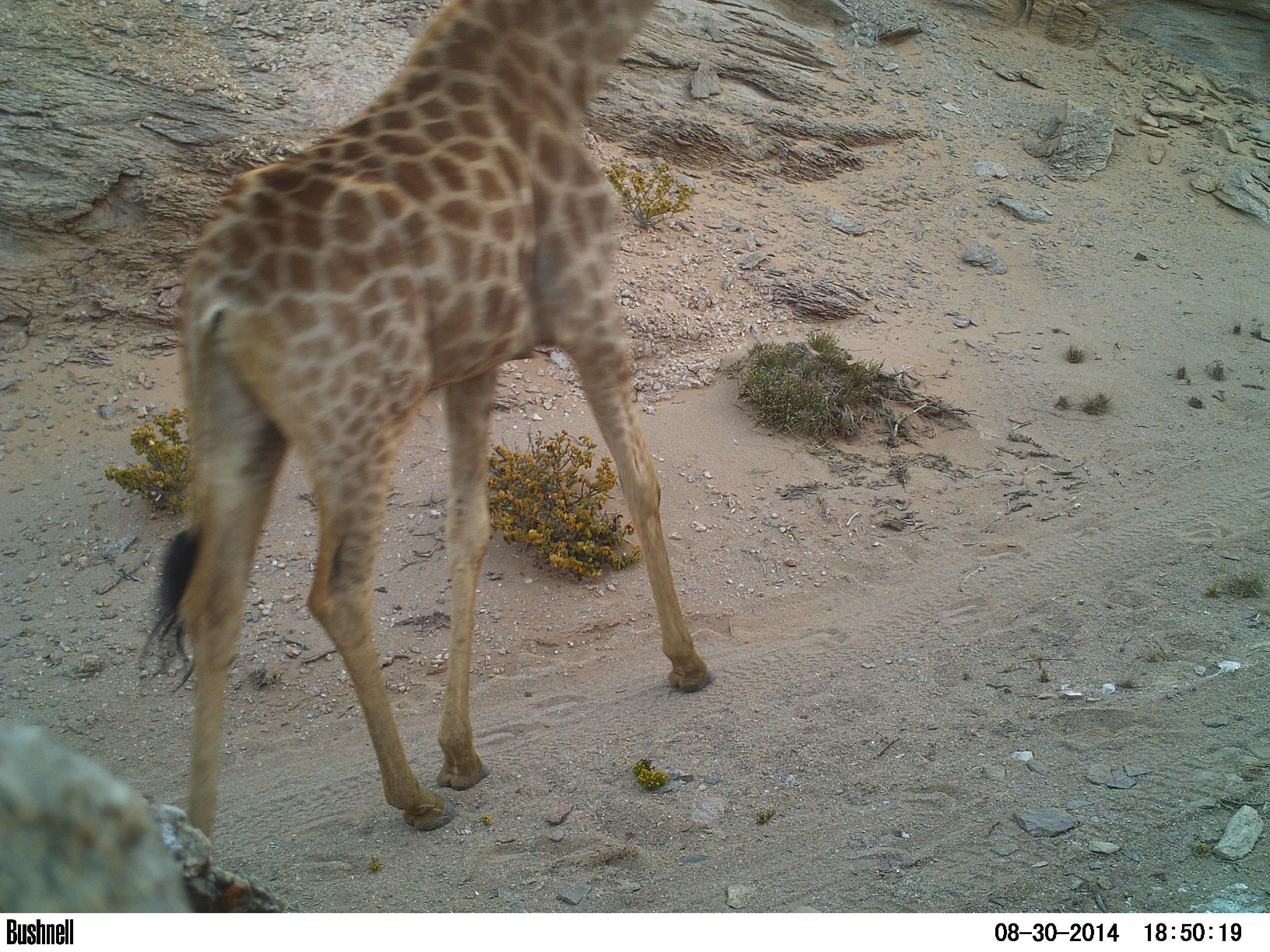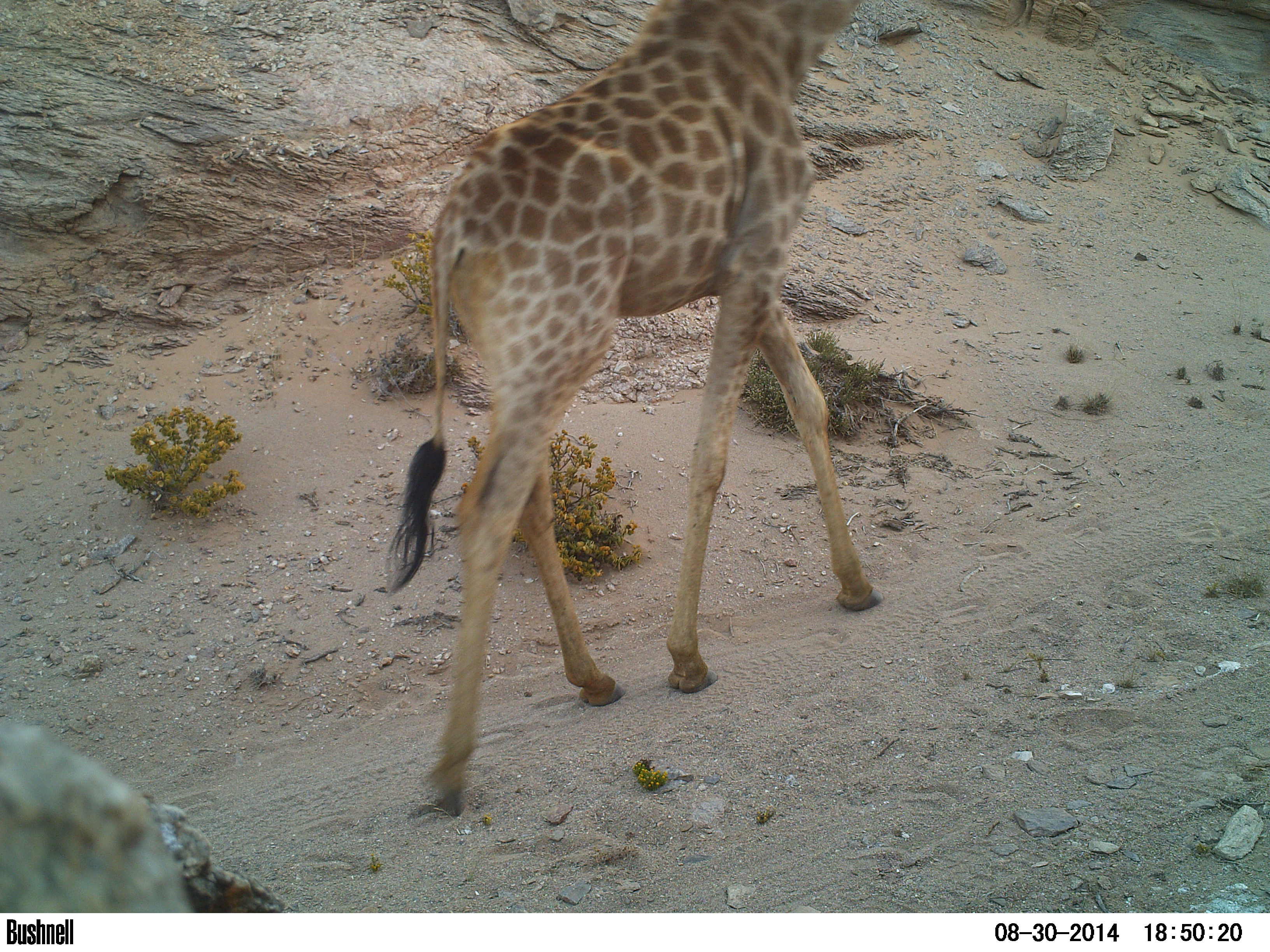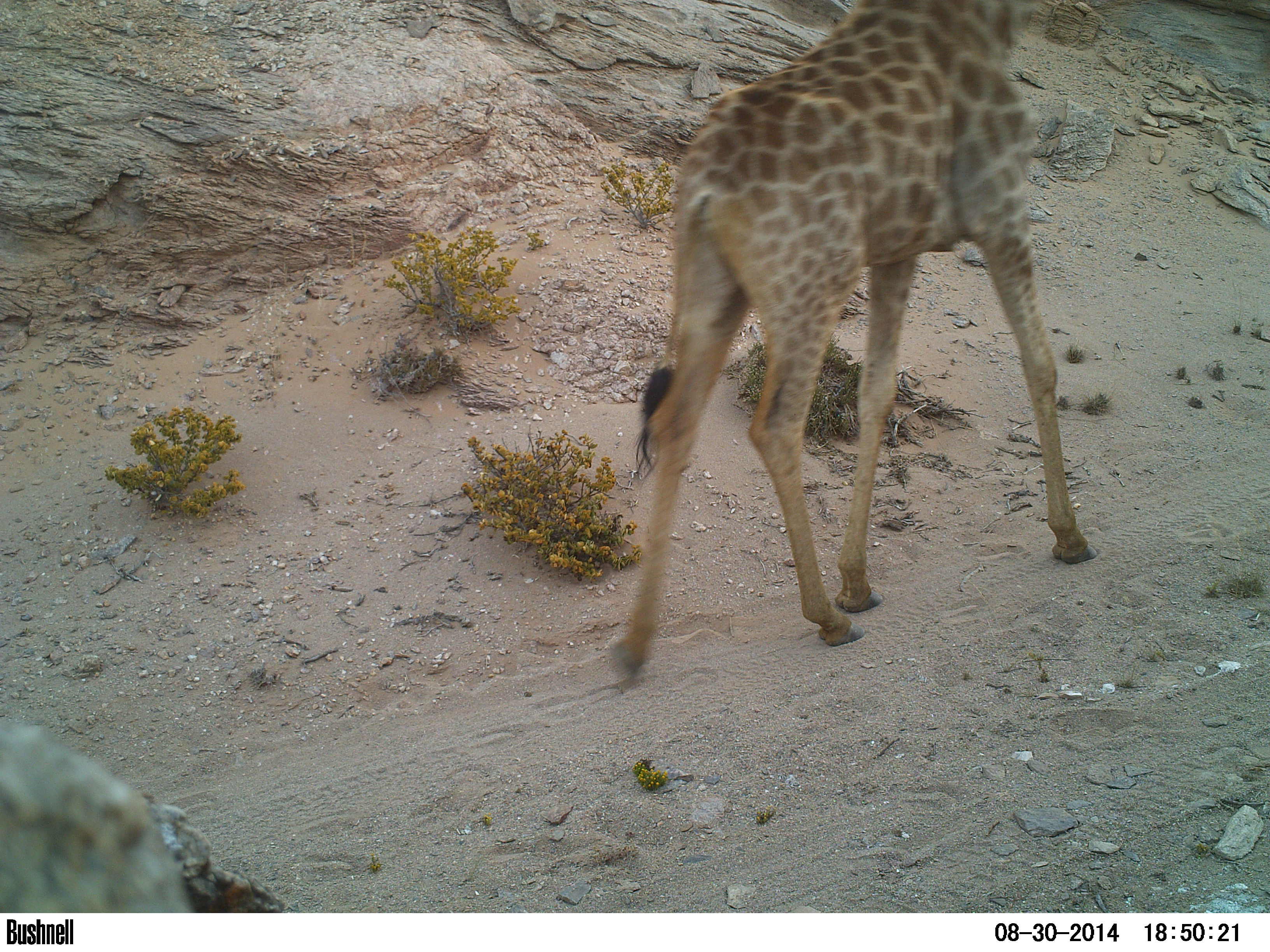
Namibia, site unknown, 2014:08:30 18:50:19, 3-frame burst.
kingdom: Animalia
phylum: Chordata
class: Mammalia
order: Artiodactyla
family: Giraffidae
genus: Giraffa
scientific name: Giraffa camelopardalis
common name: giraffe